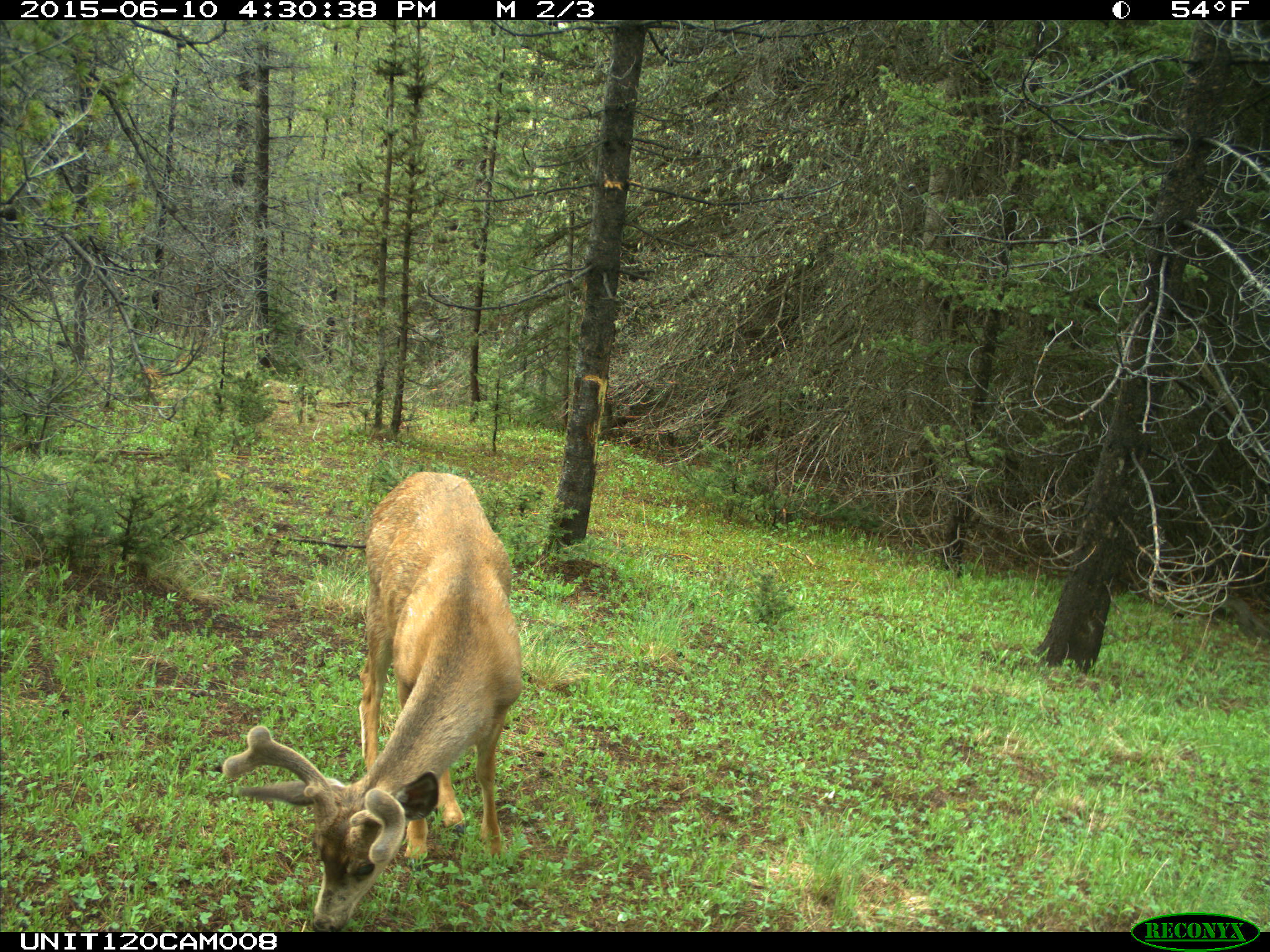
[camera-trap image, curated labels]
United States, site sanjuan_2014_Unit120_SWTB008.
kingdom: Animalia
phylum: Chordata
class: Mammalia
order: Artiodactyla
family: Cervidae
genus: Odocoileus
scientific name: Odocoileus hemionus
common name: mule deer